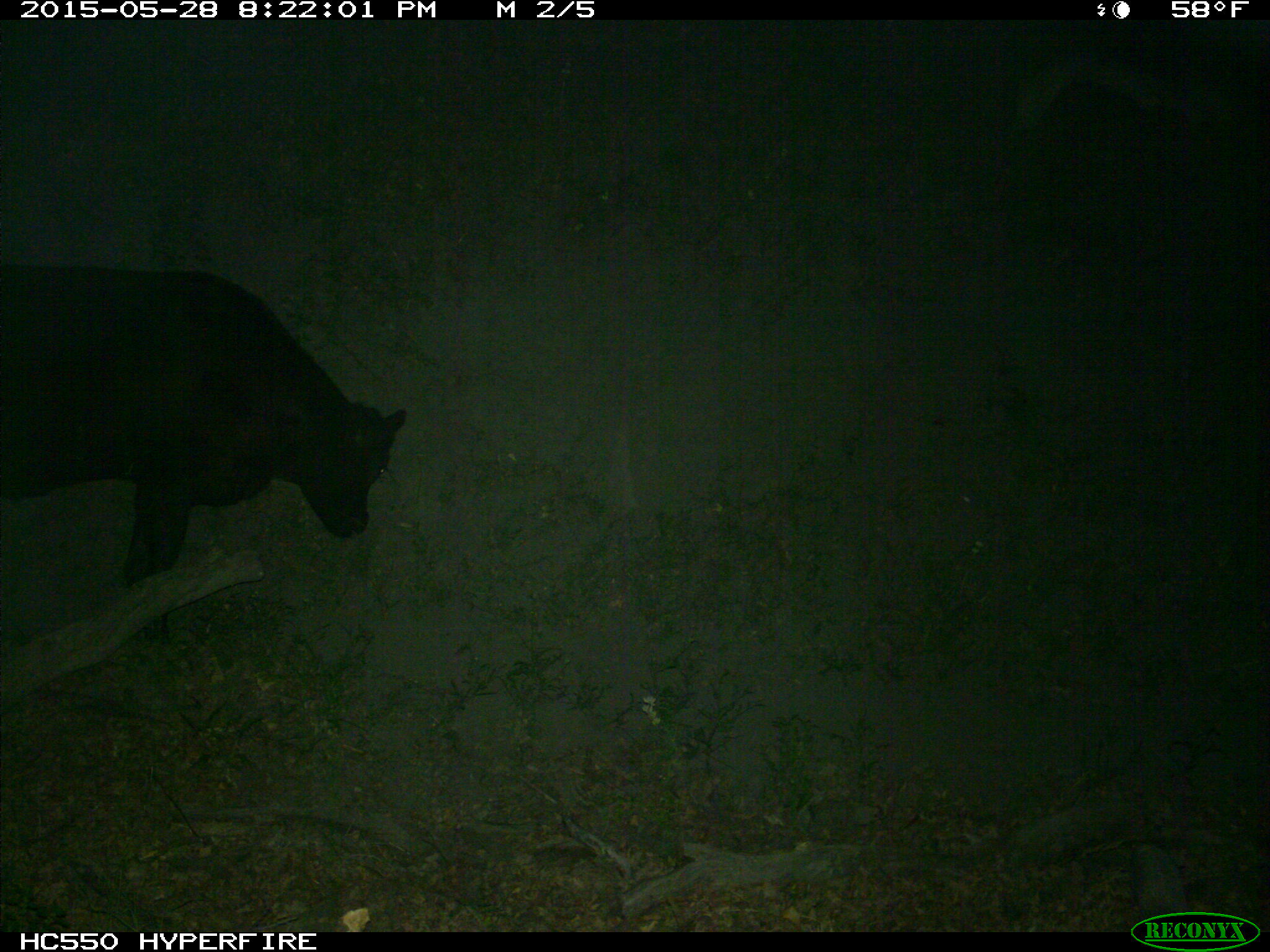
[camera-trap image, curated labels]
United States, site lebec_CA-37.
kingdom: Animalia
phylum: Chordata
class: Mammalia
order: Artiodactyla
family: Bovidae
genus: Bos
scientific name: Bos taurus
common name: domestic cow